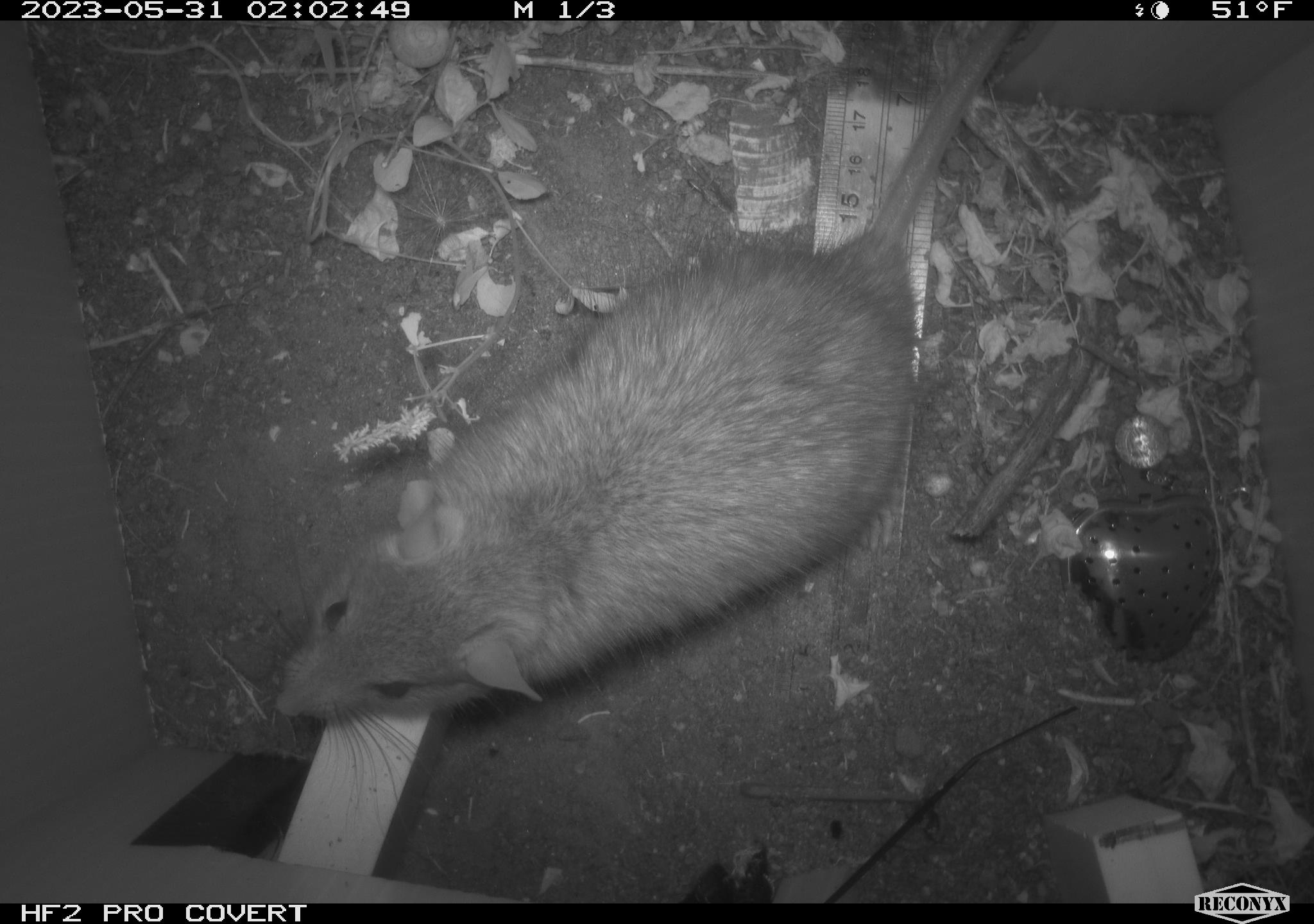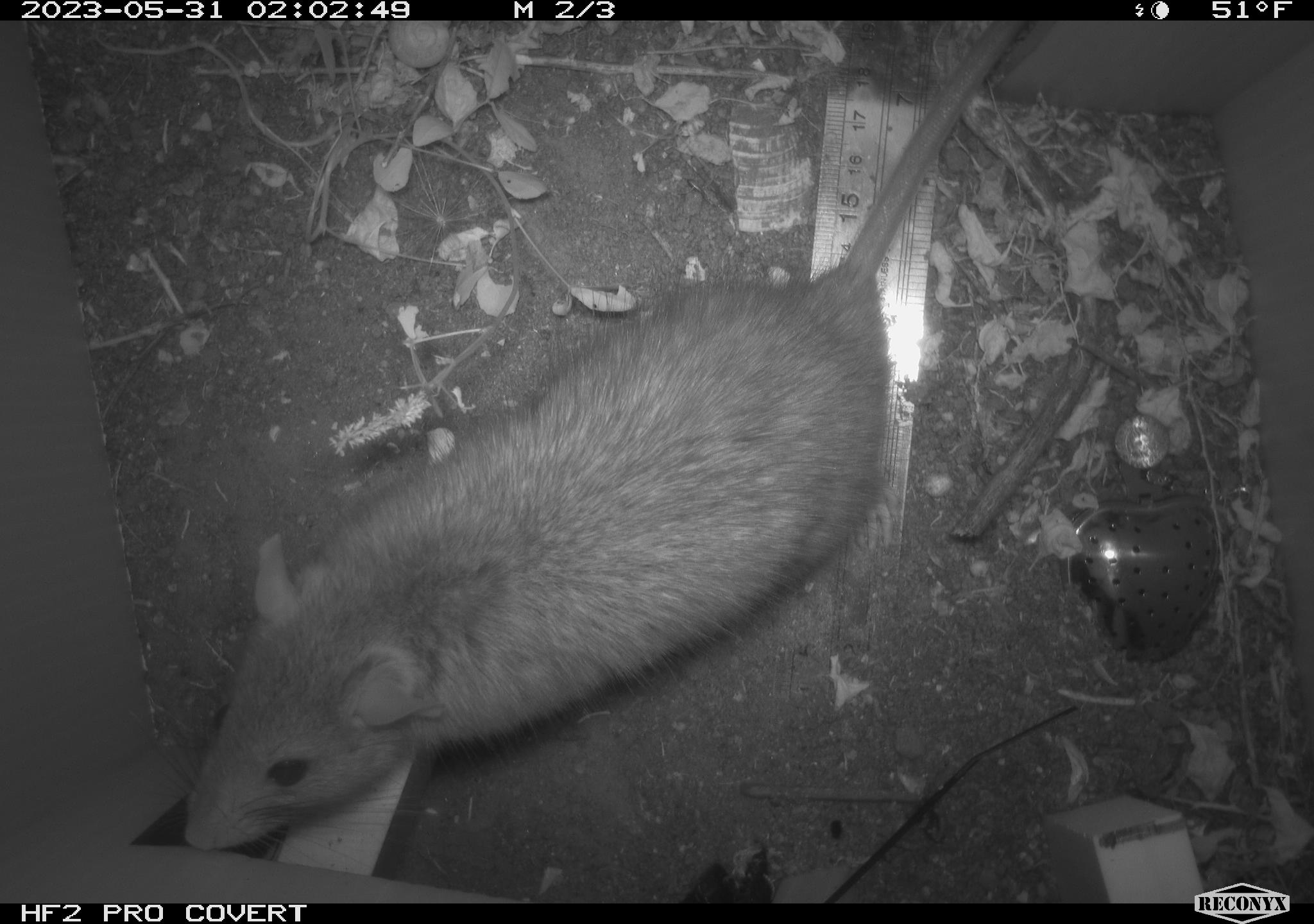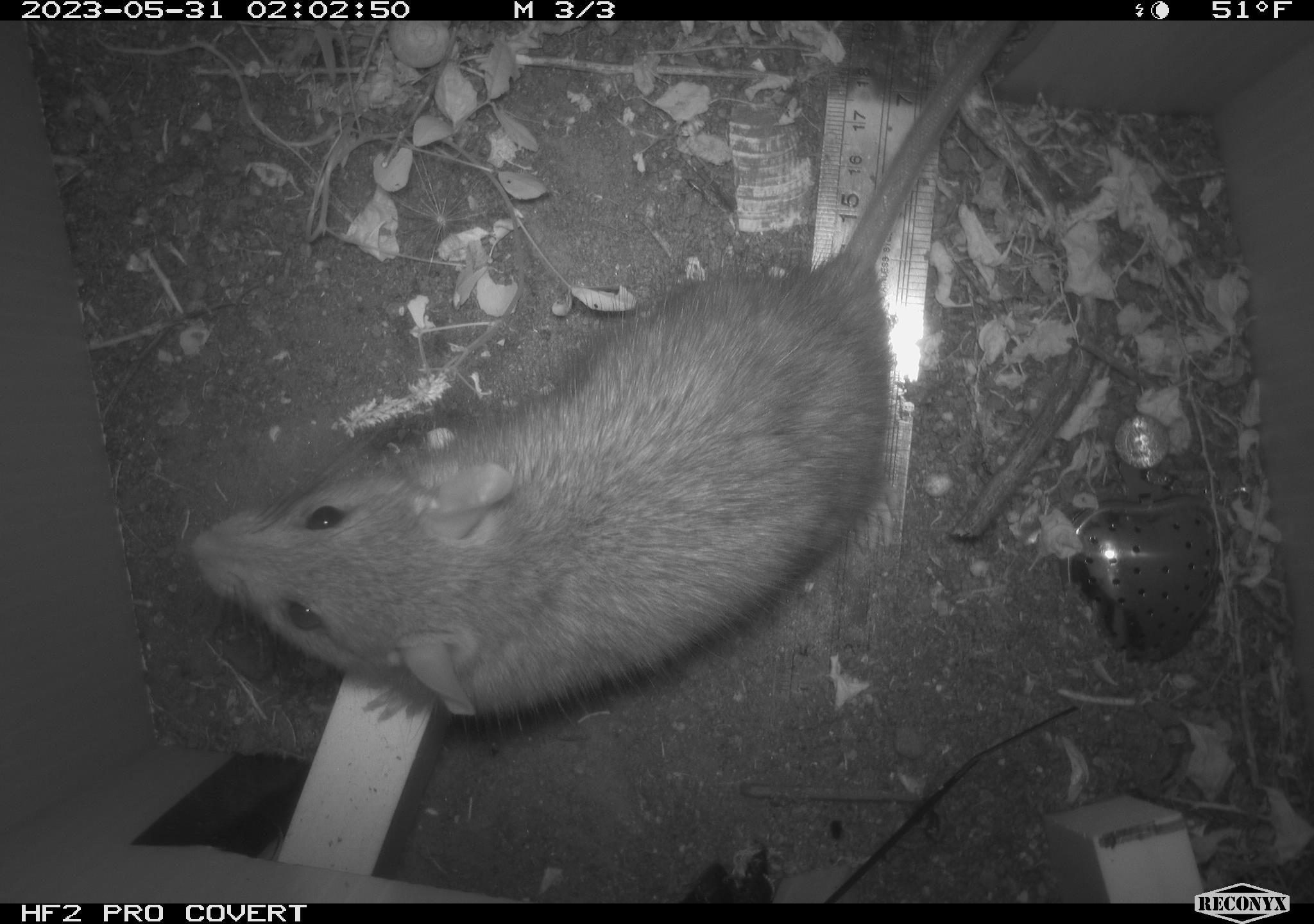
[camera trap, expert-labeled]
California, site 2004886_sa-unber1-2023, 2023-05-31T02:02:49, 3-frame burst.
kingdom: Animalia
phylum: Chordata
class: Mammalia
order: Rodentia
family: Muridae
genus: Rattus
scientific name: Rattus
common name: rat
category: rattus species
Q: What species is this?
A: Rattus species (rat) (Rattus).